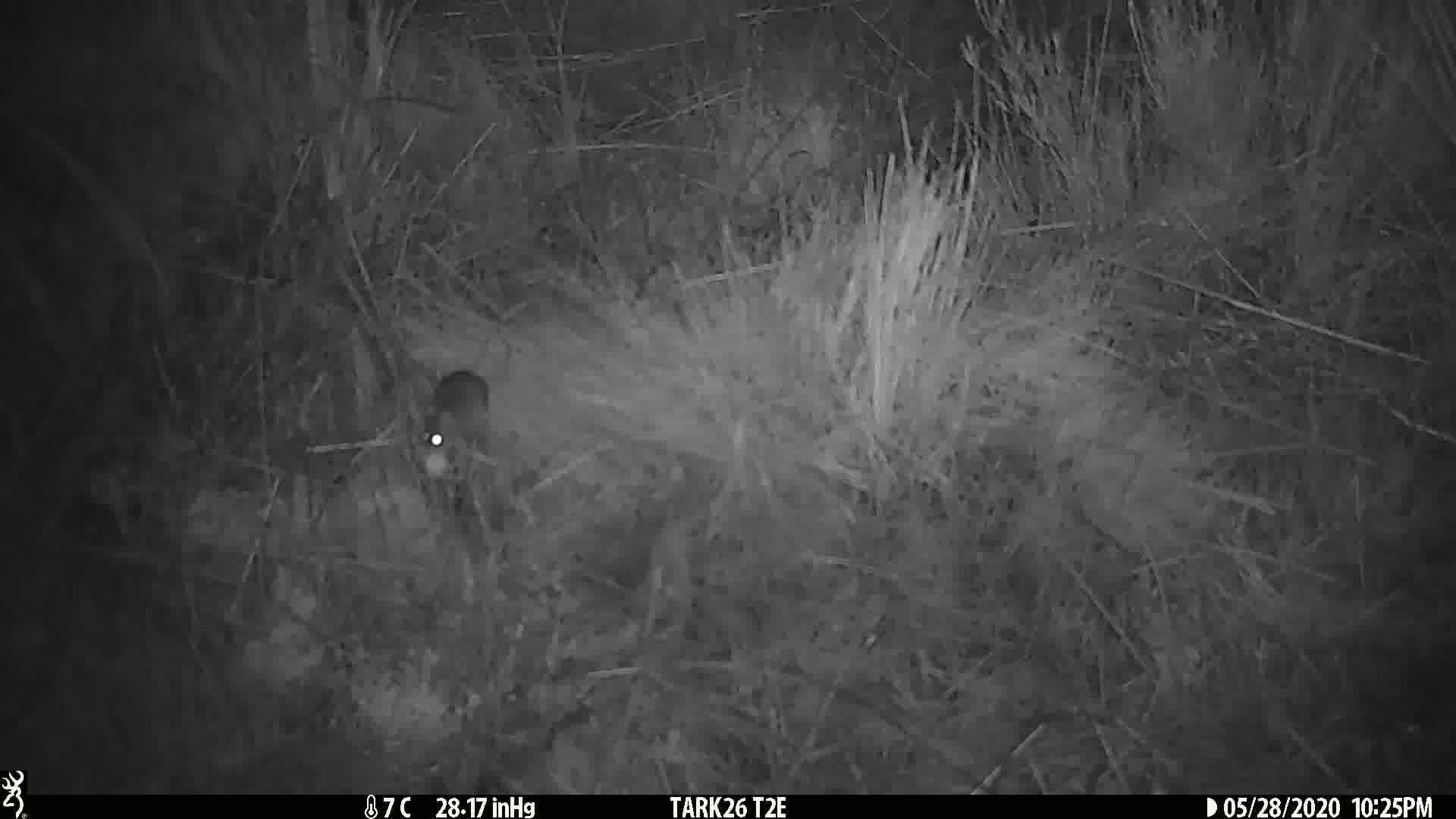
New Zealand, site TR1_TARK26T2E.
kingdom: Animalia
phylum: Chordata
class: Mammalia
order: Rodentia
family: Muridae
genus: Mus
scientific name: Mus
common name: mouse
Mouse (Mus).